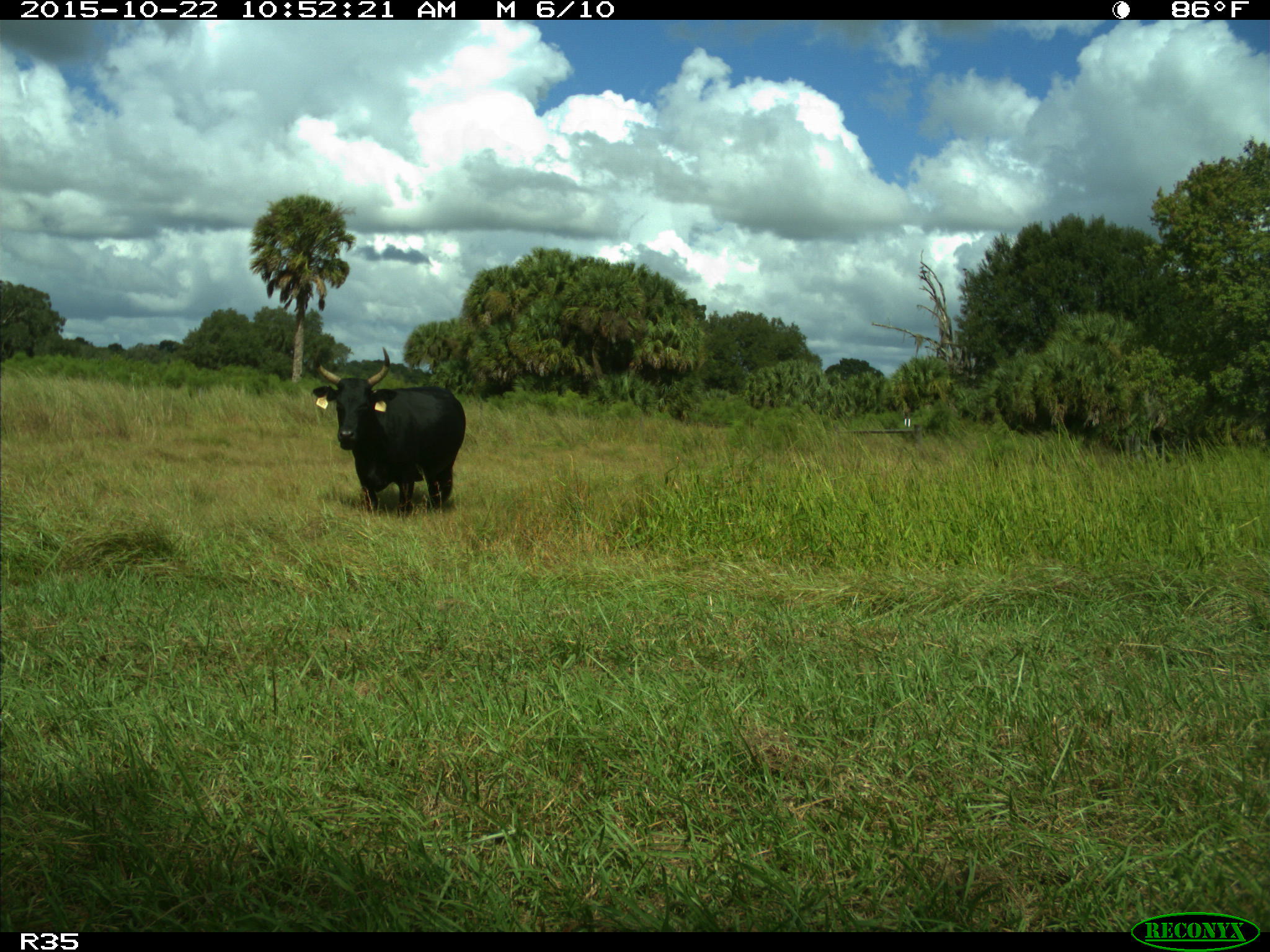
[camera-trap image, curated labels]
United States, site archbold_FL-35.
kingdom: Animalia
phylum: Chordata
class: Mammalia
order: Artiodactyla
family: Bovidae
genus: Bos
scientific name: Bos taurus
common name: domestic cow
Bos taurus (domestic cow).